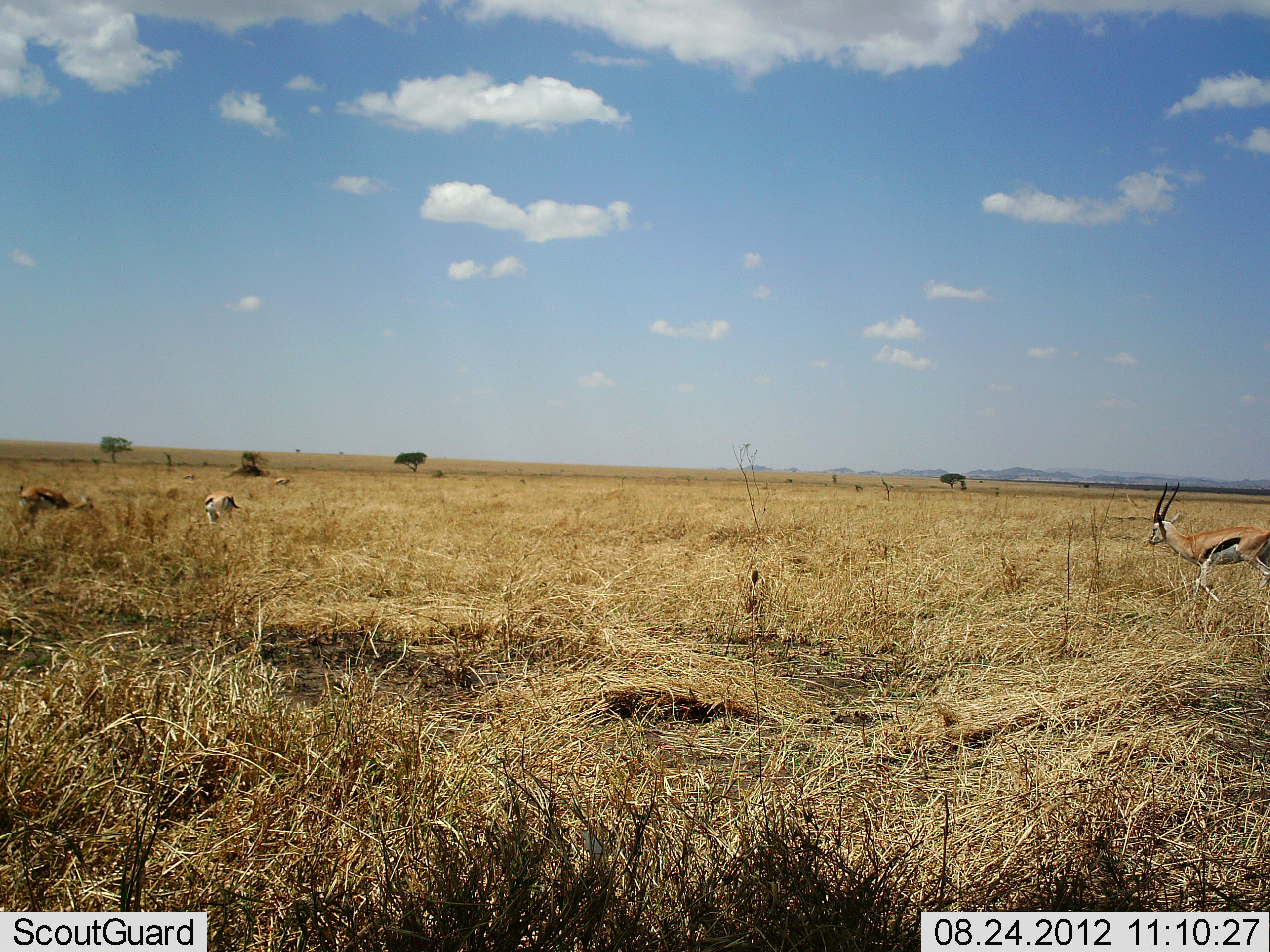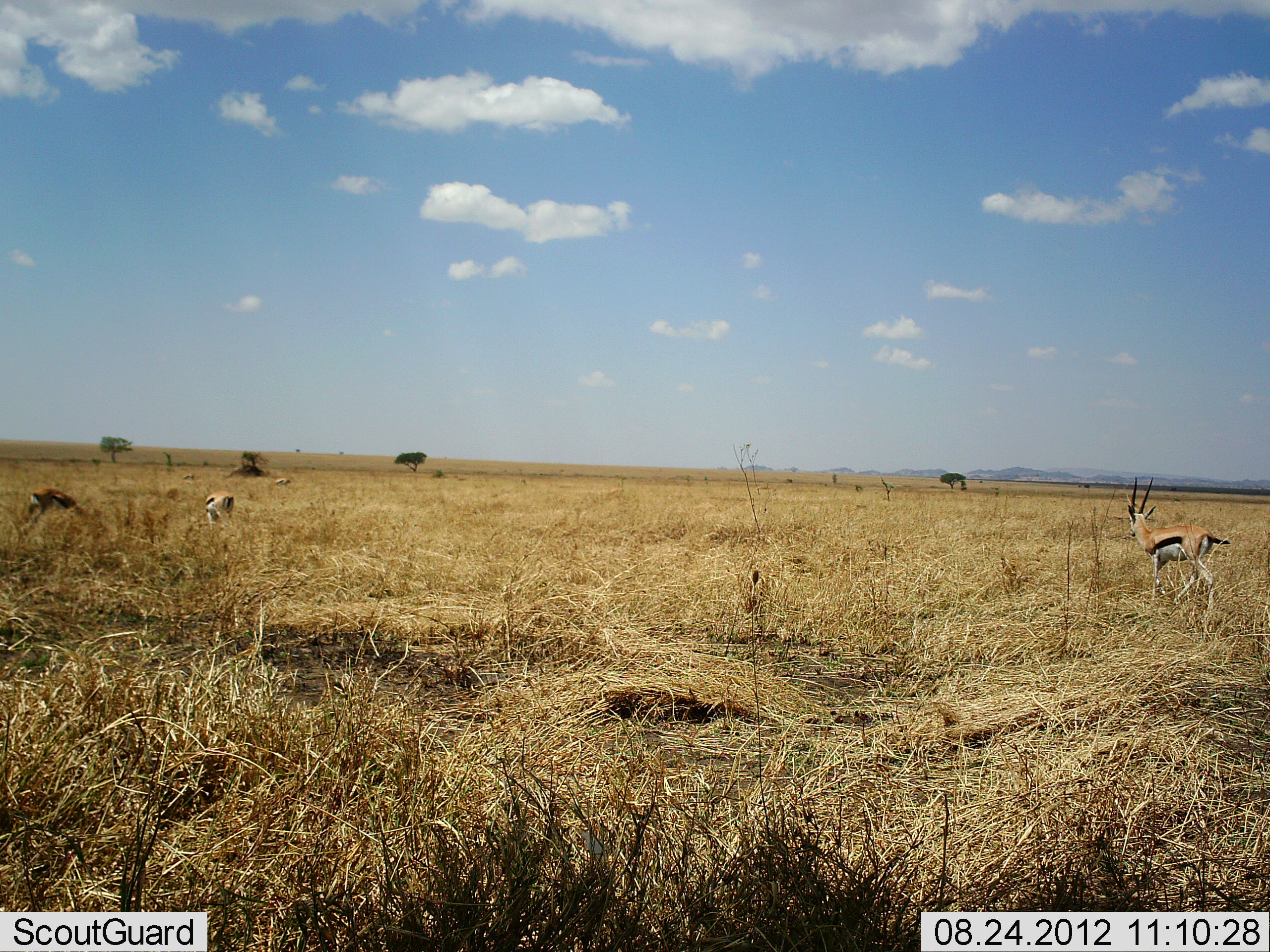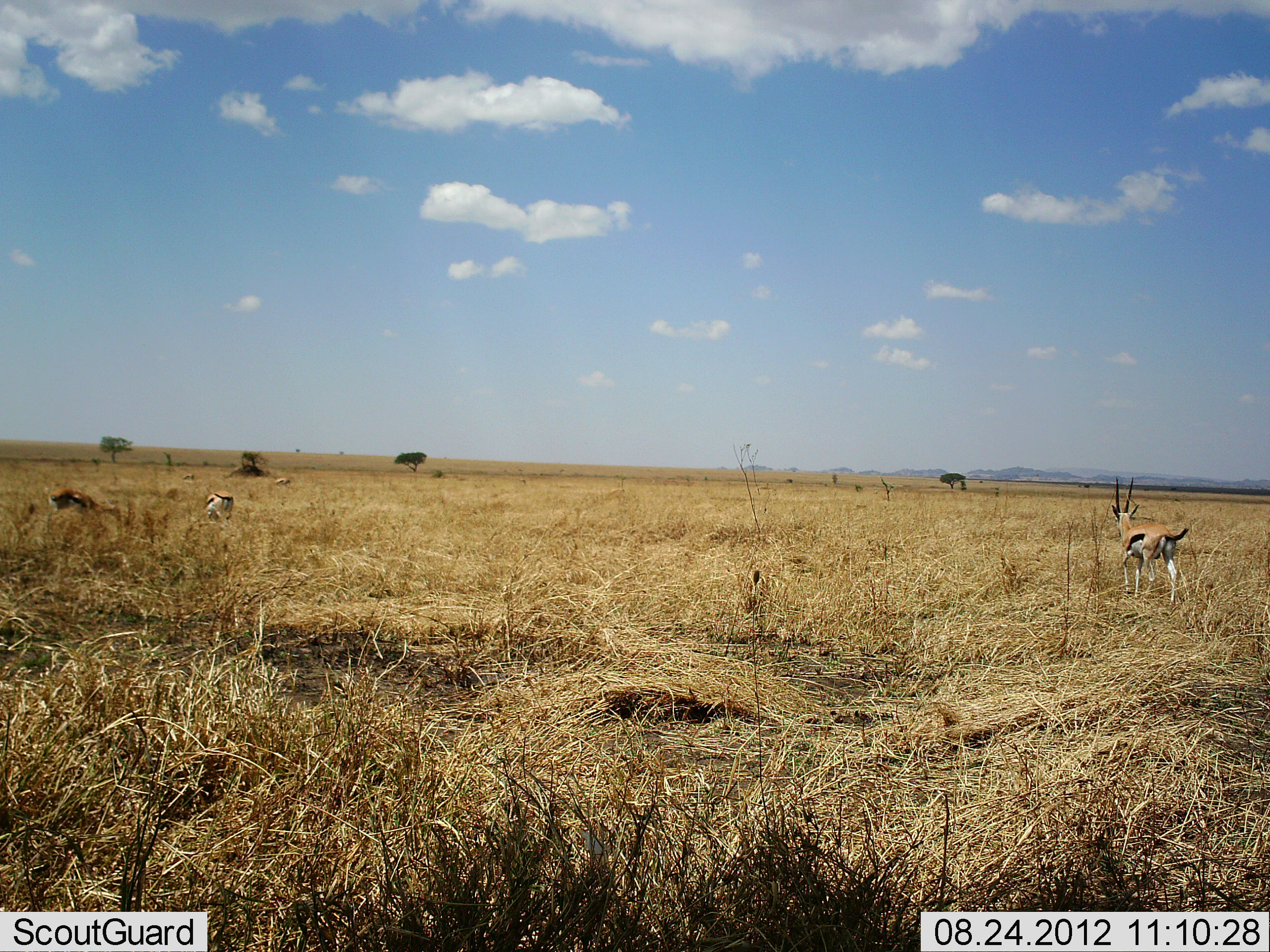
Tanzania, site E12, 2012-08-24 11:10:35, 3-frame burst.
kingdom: Animalia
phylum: Chordata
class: Mammalia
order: Artiodactyla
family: Bovidae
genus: Eudorcas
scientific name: Eudorcas thomsonii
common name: thomson's gazelle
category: gazellethomsons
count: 3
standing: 40%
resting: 0%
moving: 90%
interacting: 0%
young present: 0%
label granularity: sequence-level